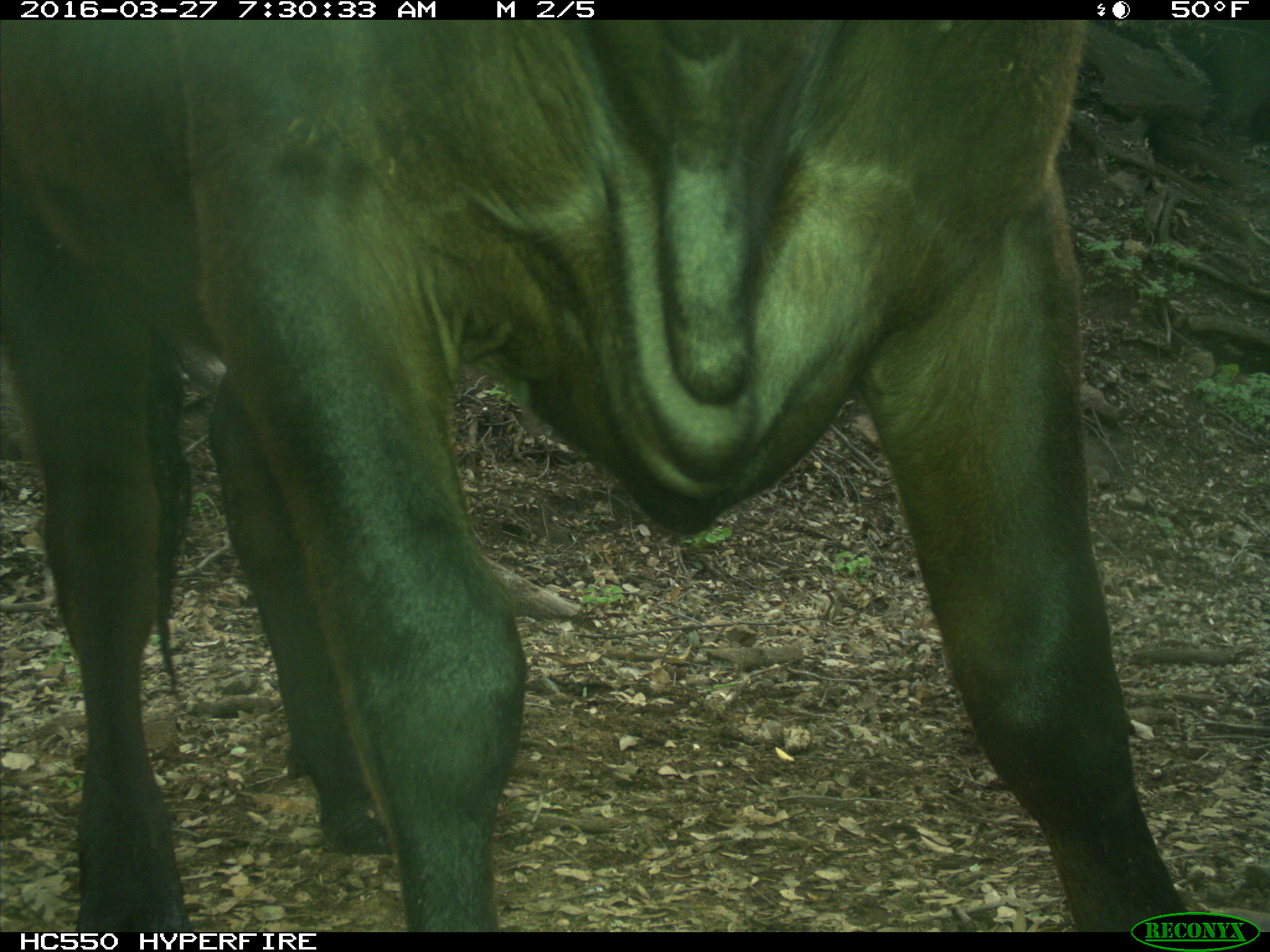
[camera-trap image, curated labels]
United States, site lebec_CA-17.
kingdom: Animalia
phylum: Chordata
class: Mammalia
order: Artiodactyla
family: Bovidae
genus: Bos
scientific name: Bos taurus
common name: domestic cow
Bos taurus (domestic cow).